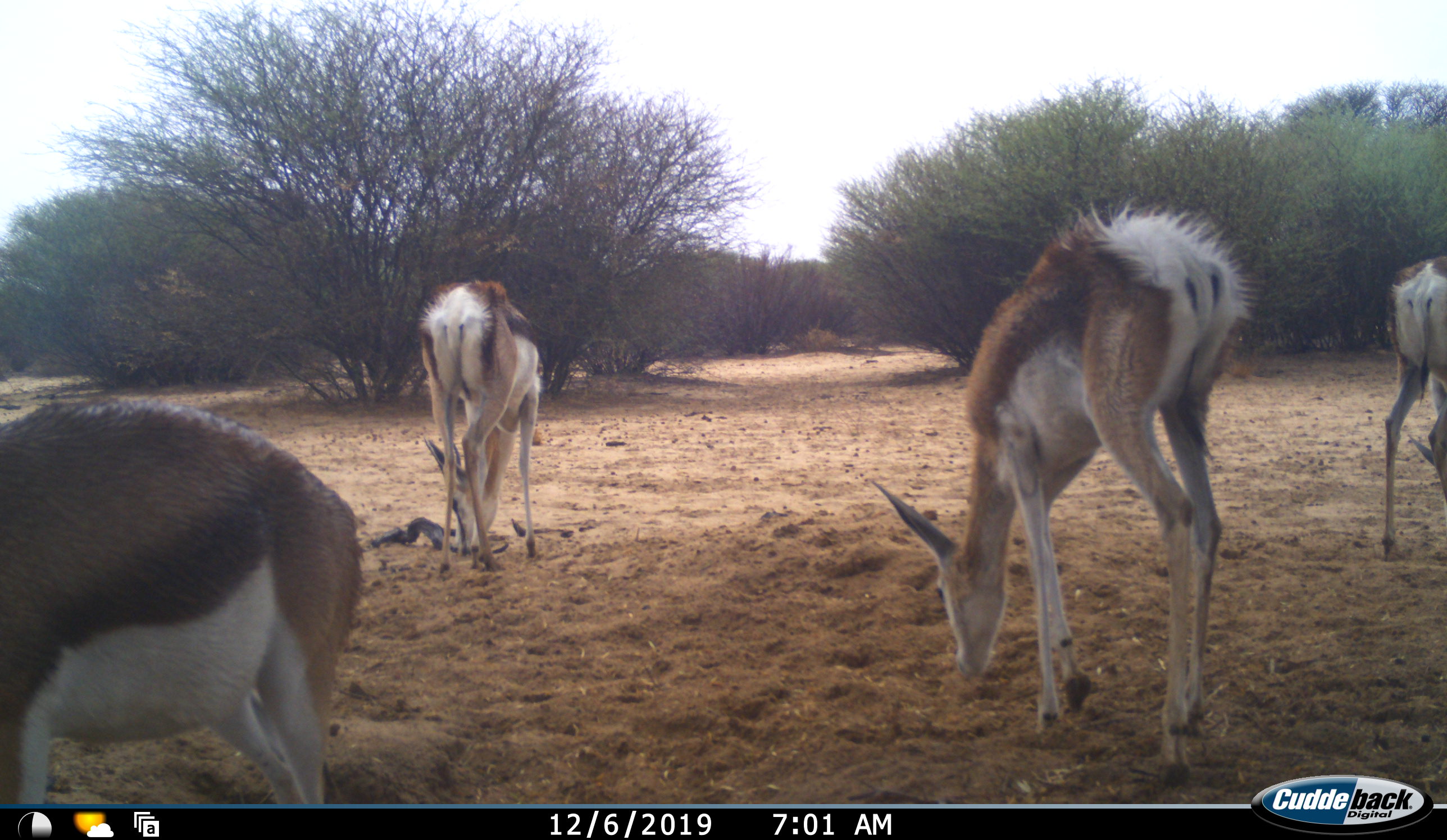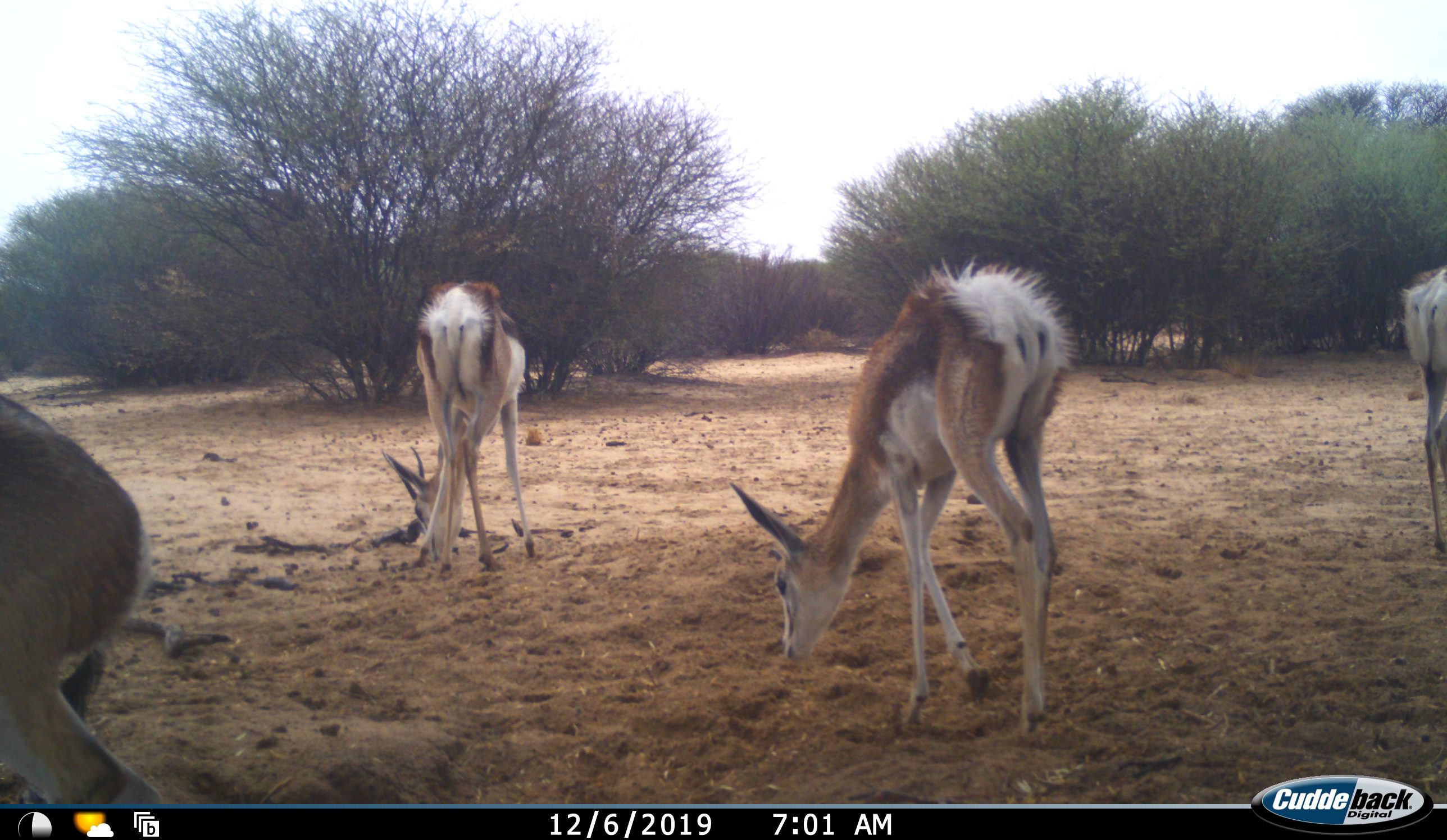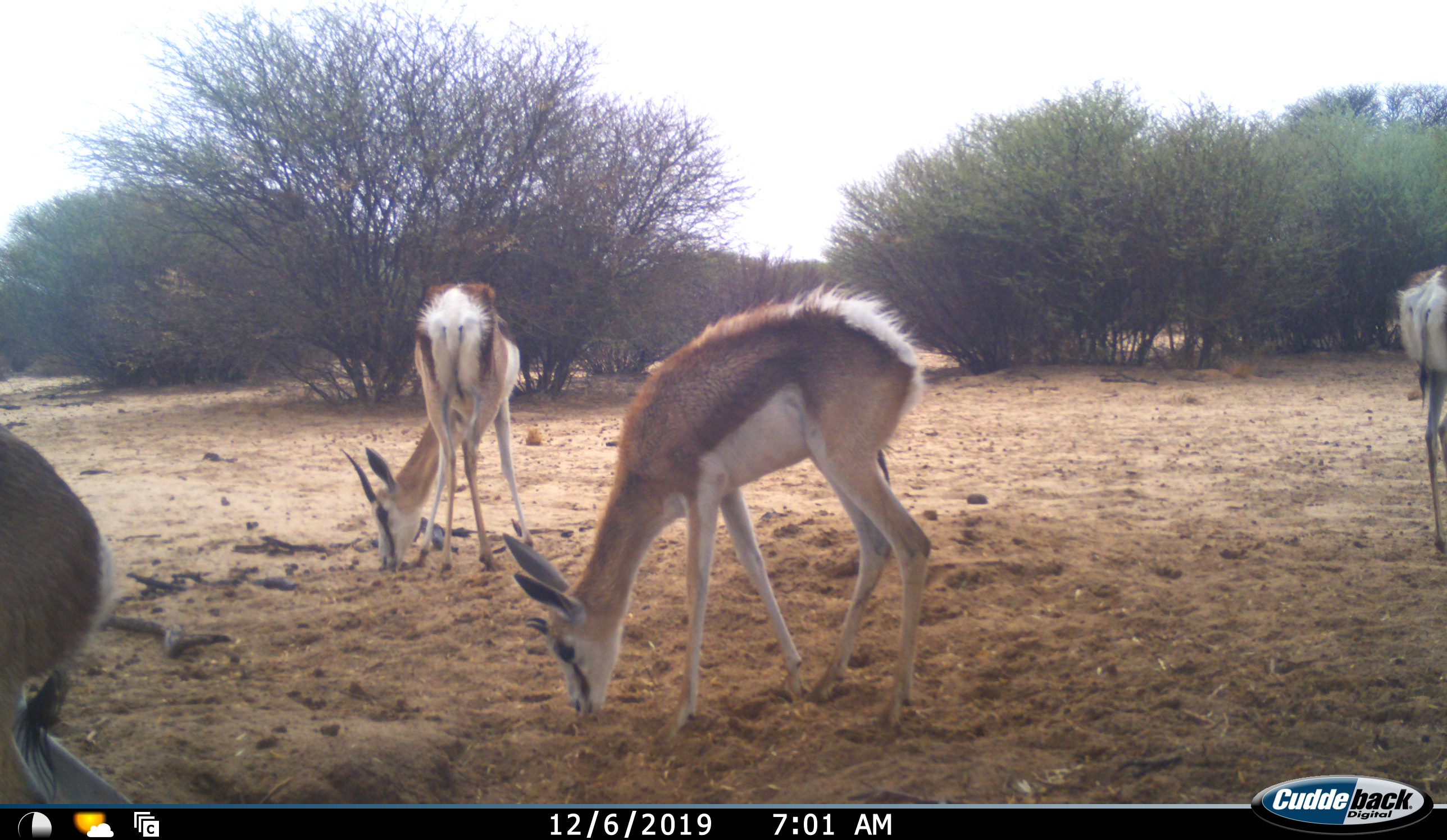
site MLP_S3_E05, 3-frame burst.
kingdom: Animalia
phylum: Chordata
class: Mammalia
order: Artiodactyla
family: Bovidae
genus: Antidorcas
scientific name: Antidorcas marsupialis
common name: springbok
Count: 4.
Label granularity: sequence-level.